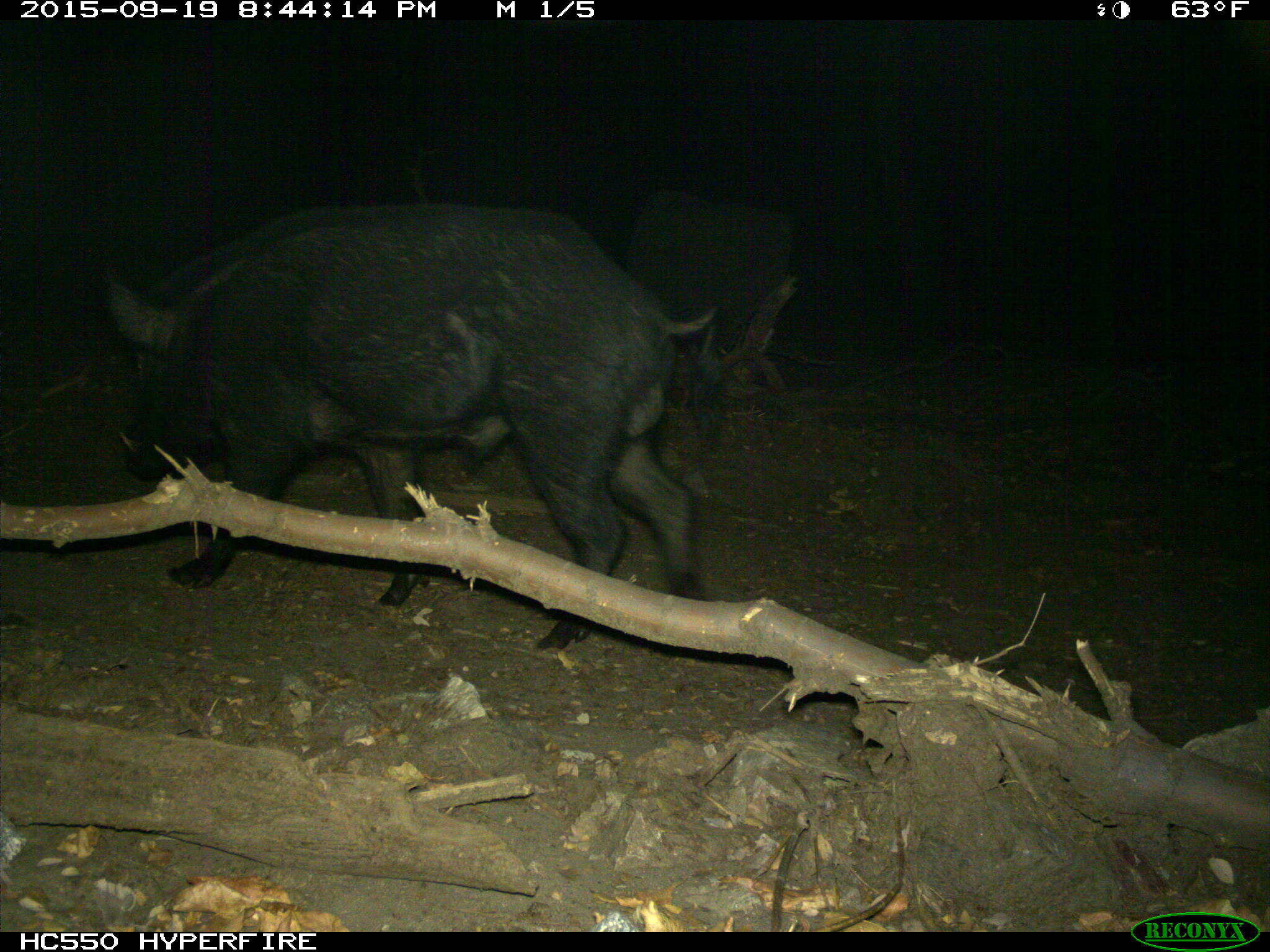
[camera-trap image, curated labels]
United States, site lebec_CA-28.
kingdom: Animalia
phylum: Chordata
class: Mammalia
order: Artiodactyla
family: Suidae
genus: Sus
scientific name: Sus scrofa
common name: wild boar